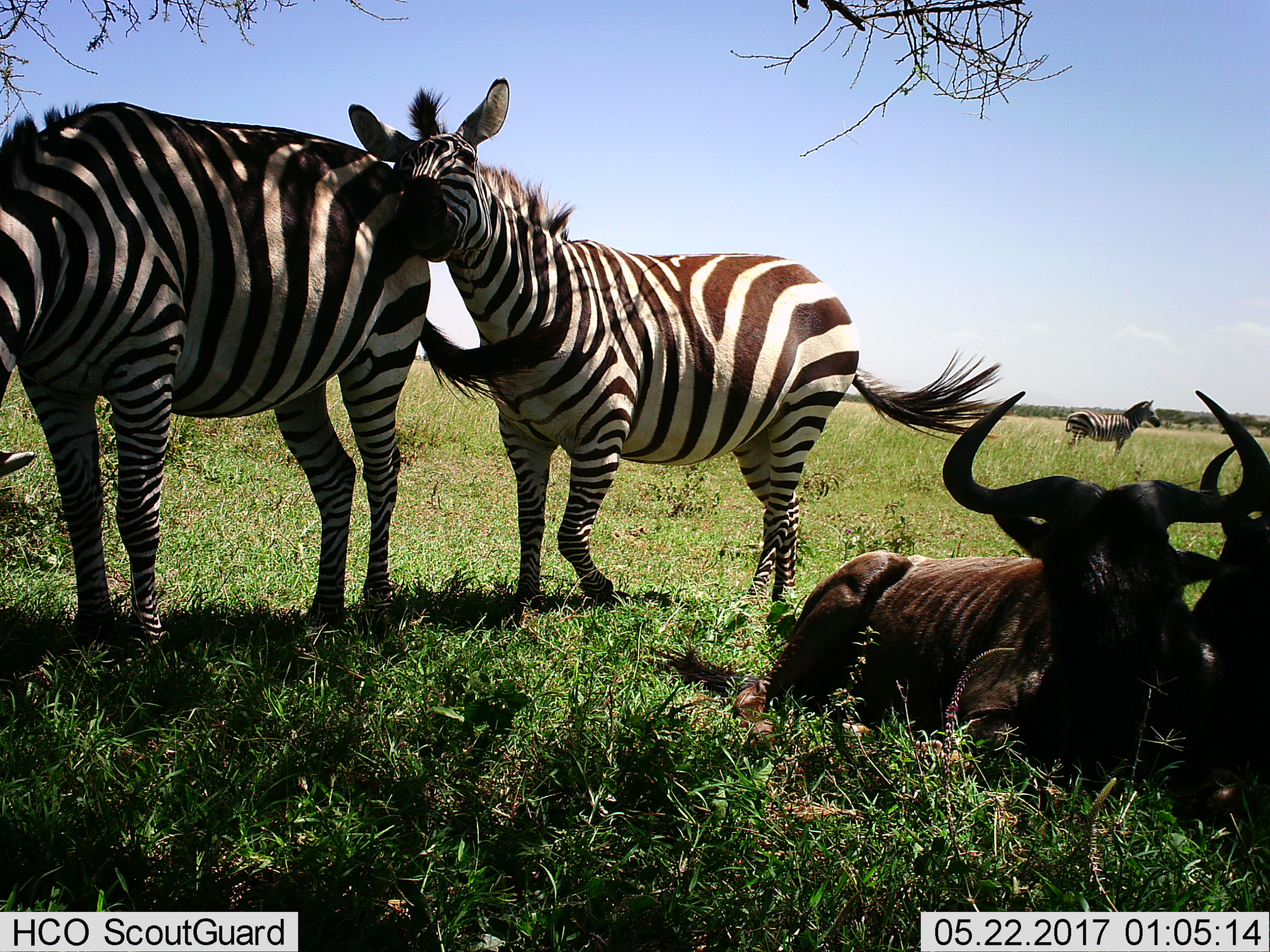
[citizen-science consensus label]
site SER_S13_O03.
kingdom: Animalia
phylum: Chordata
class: Mammalia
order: Artiodactyla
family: Bovidae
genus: Connochaetes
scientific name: Connochaetes taurinus taurinus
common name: blue wildebeest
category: wildebeestblue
Wildebeestblue (blue wildebeest) (Connochaetes taurinus taurinus), count 2. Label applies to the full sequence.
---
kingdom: Animalia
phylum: Chordata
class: Mammalia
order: Perissodactyla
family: Equidae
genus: Equus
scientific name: Equus quagga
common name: plains zebra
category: zebraplains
Zebraplains (plains zebra) (Equus quagga), count 3. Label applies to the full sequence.